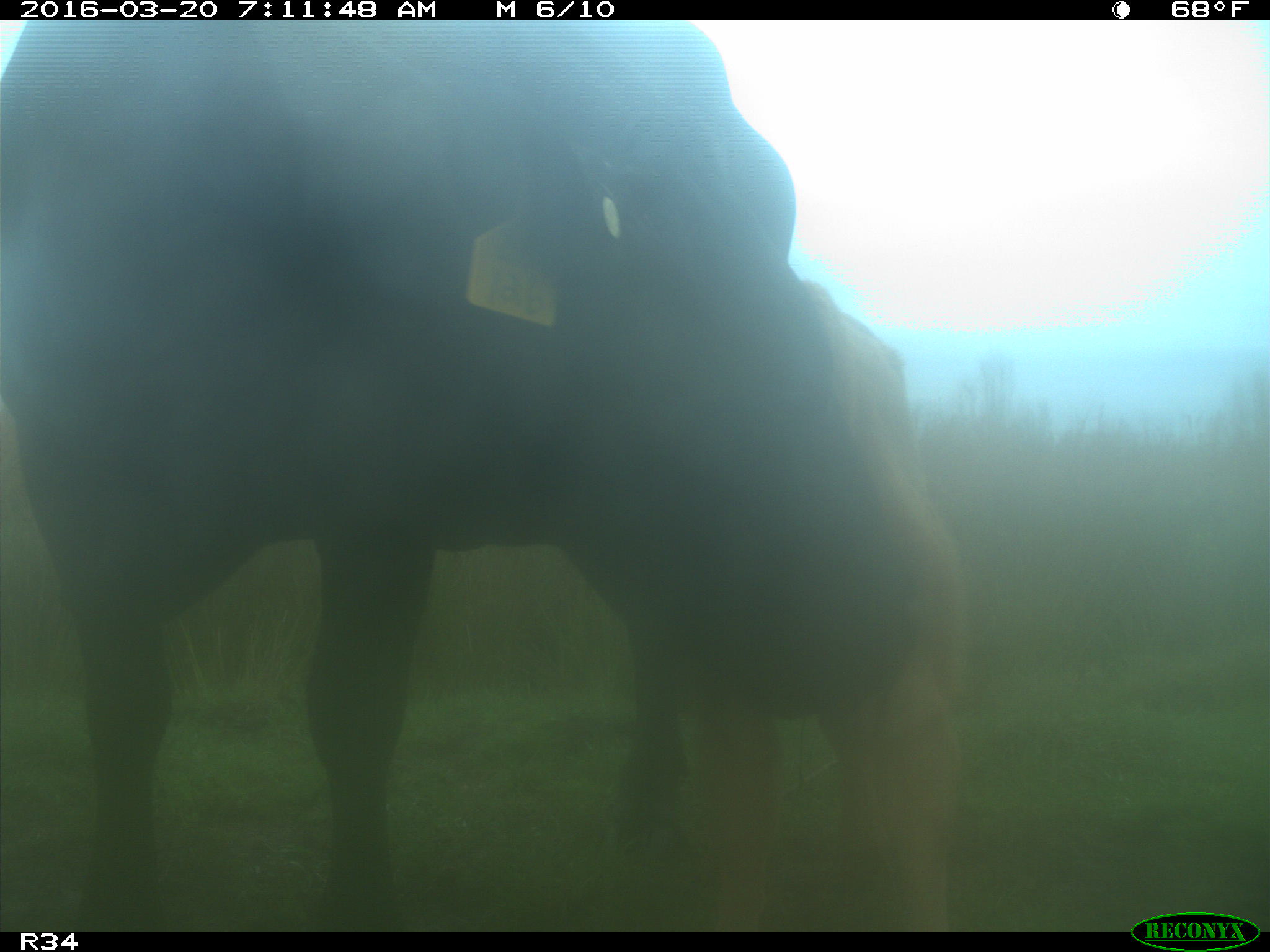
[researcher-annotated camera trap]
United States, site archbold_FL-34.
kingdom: Animalia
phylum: Chordata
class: Mammalia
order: Artiodactyla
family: Bovidae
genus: Bos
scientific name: Bos taurus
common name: domestic cow